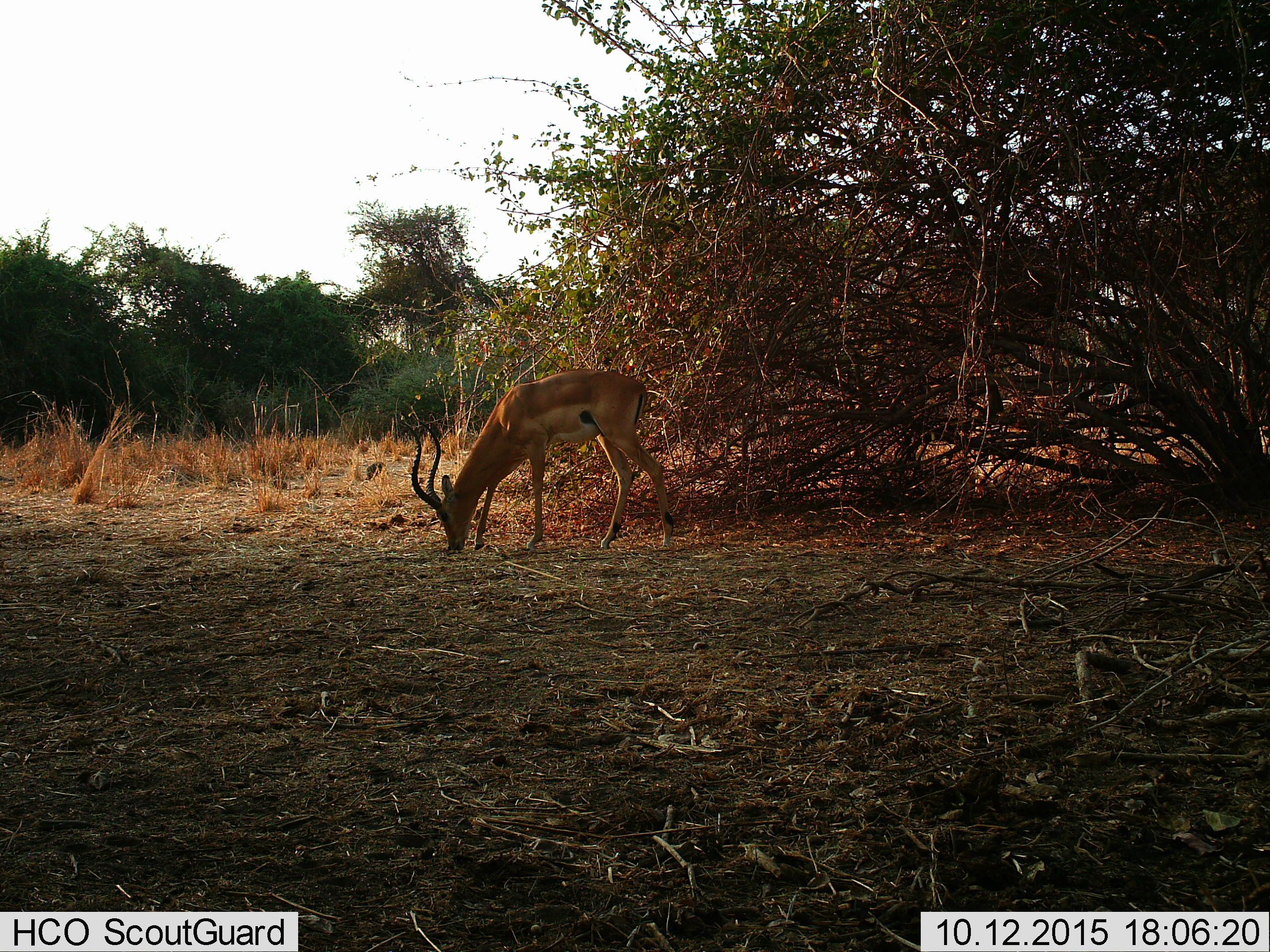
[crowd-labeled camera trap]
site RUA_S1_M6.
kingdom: Animalia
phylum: Chordata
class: Mammalia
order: Artiodactyla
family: Bovidae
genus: Aepyceros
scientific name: Aepyceros melampus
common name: impala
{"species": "impala (Aepyceros melampus)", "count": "1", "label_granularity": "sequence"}